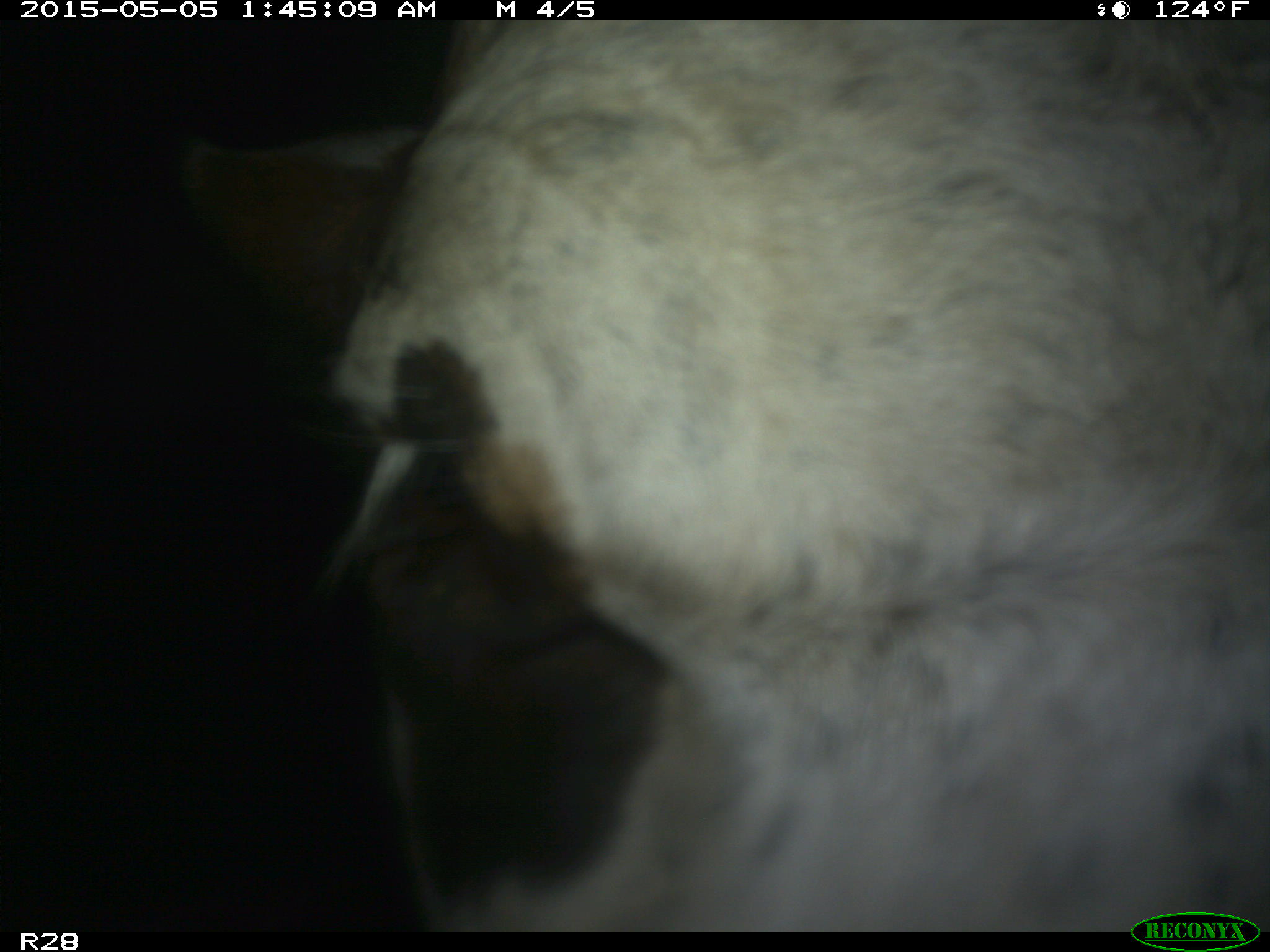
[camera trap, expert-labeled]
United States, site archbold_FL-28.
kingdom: Animalia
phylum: Chordata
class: Mammalia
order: Artiodactyla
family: Bovidae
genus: Bos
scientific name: Bos taurus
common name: domestic cow